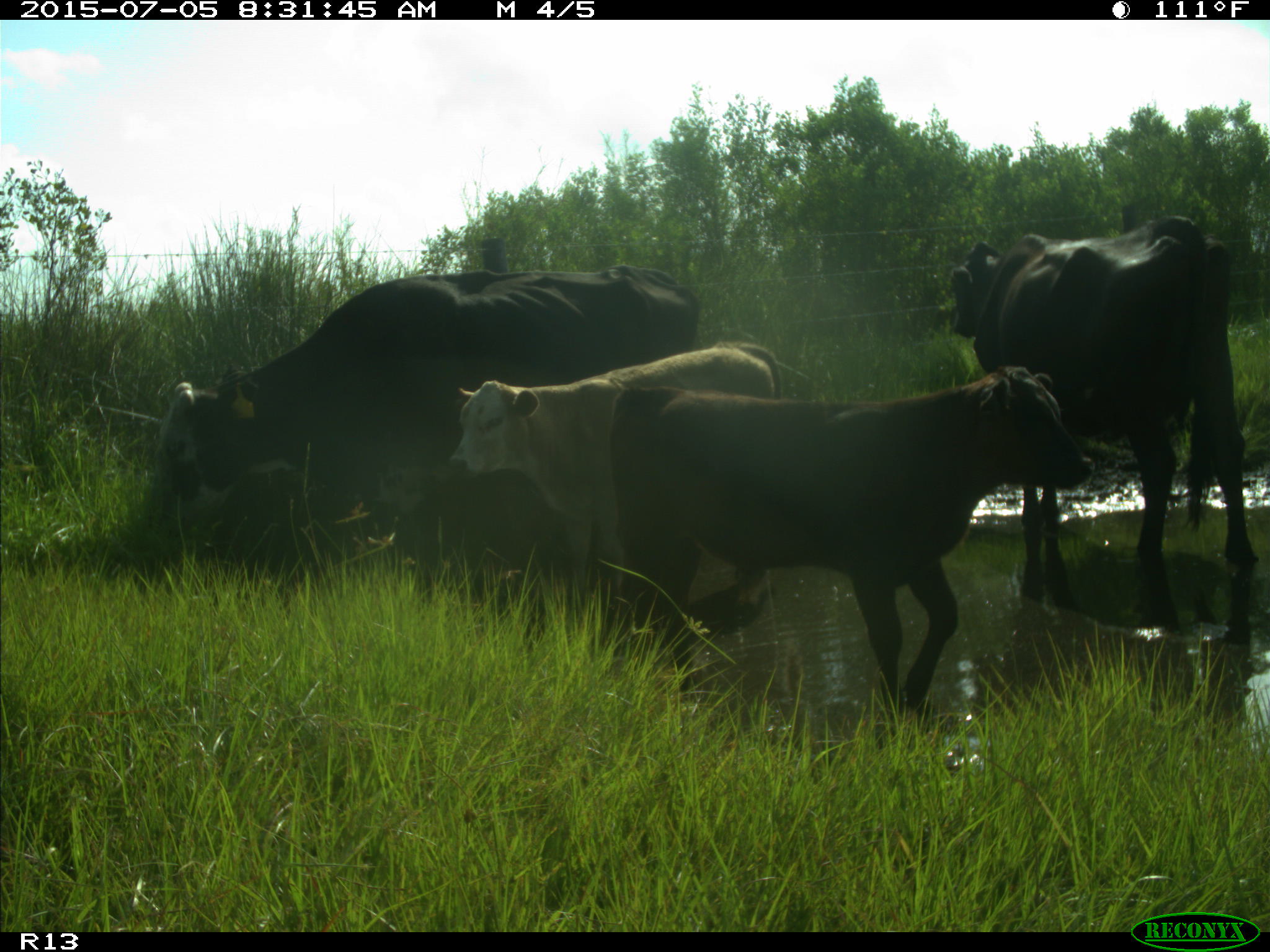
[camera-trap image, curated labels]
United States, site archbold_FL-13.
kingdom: Animalia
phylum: Chordata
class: Mammalia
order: Artiodactyla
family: Bovidae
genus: Bos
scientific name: Bos taurus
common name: domestic cow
Bos taurus (domestic cow).